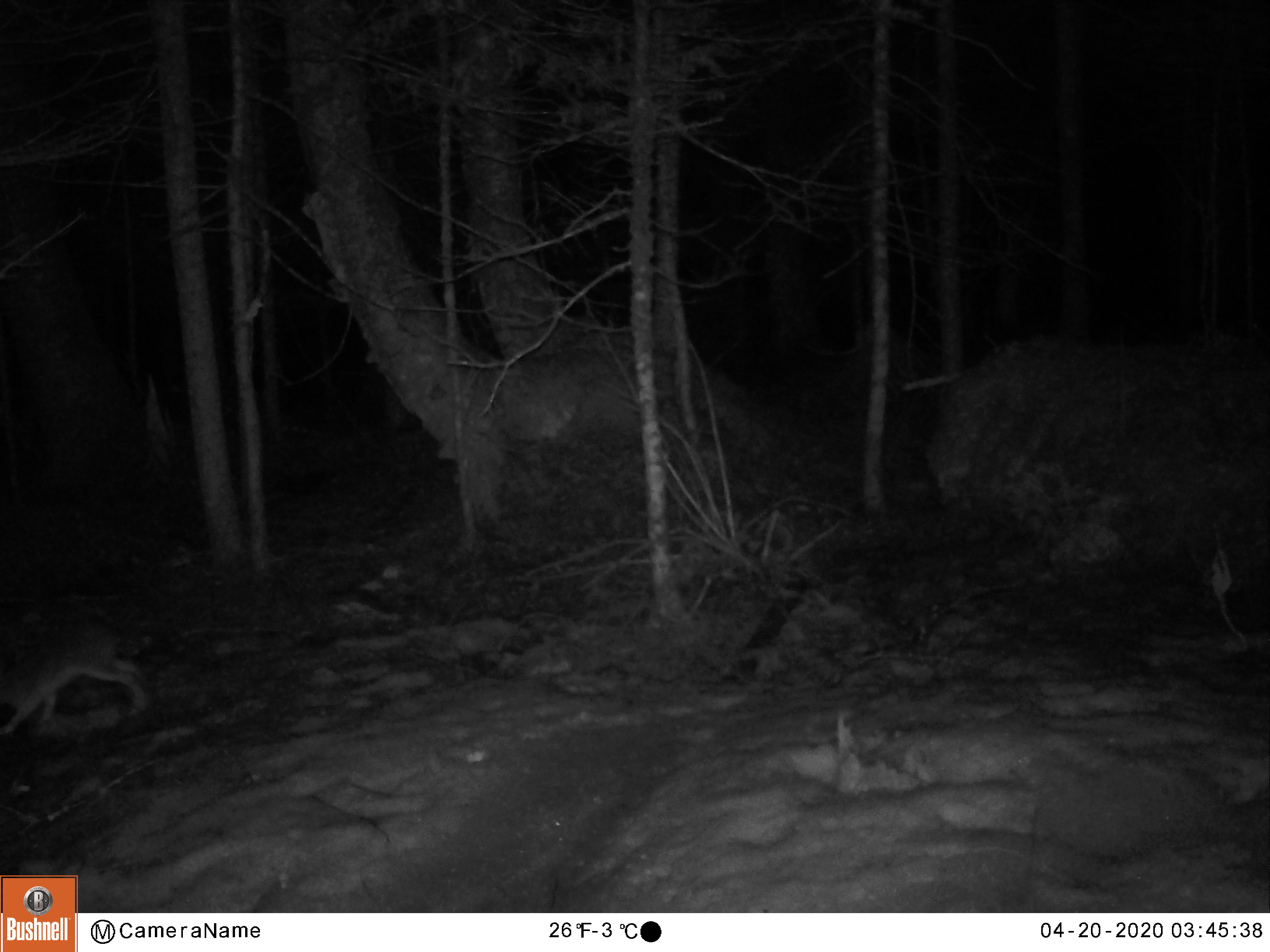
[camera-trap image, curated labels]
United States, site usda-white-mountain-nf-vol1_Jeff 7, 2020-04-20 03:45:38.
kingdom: Animalia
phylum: Chordata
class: Mammalia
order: Lagomorpha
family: Leporidae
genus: Lepus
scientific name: Lepus americanus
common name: snowshoe hare